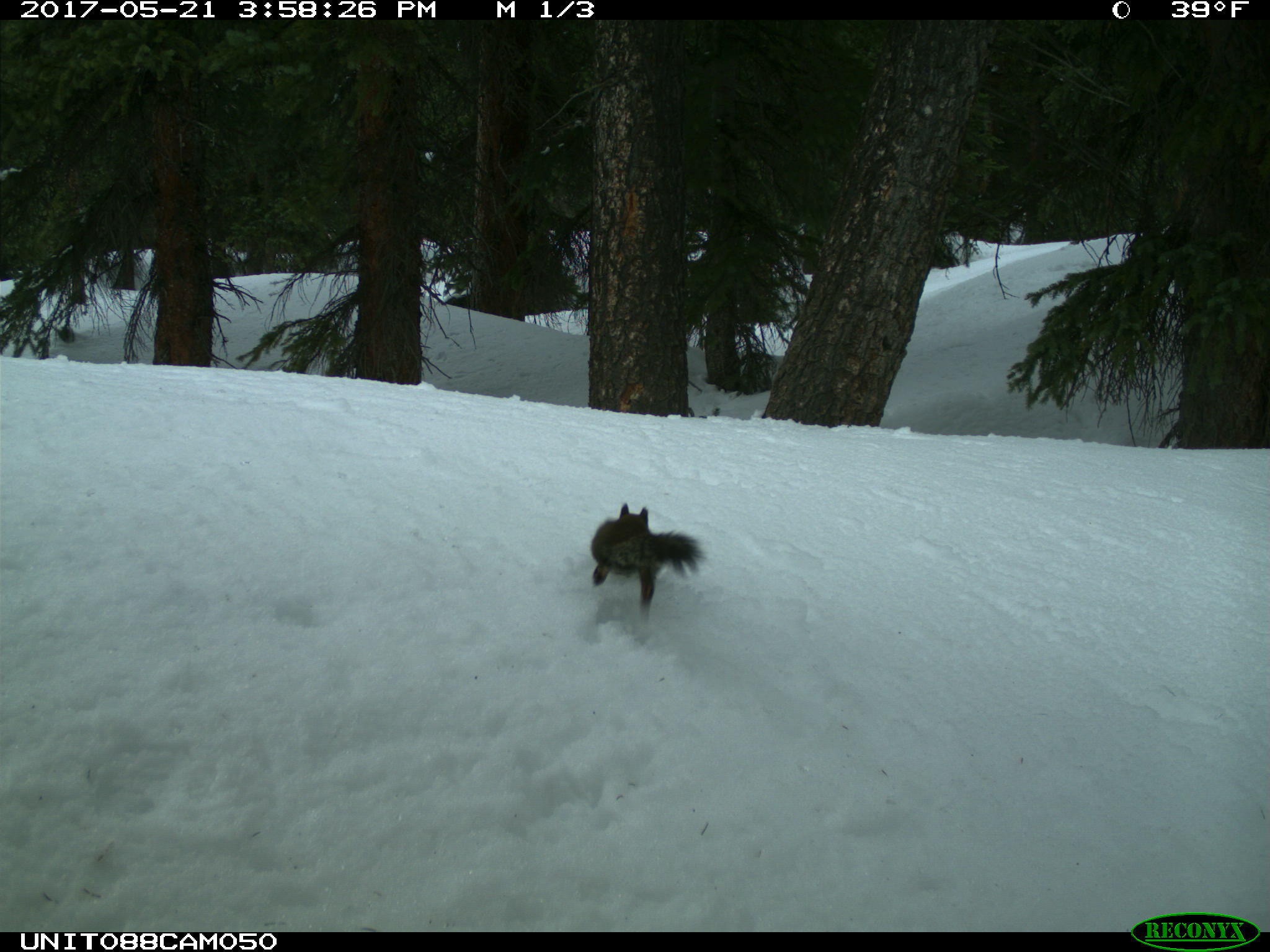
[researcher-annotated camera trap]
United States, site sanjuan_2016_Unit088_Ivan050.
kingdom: Animalia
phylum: Chordata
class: Mammalia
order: Rodentia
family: Sciuridae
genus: Tamiasciurus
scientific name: Tamiasciurus hudsonicus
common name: american red squirrel